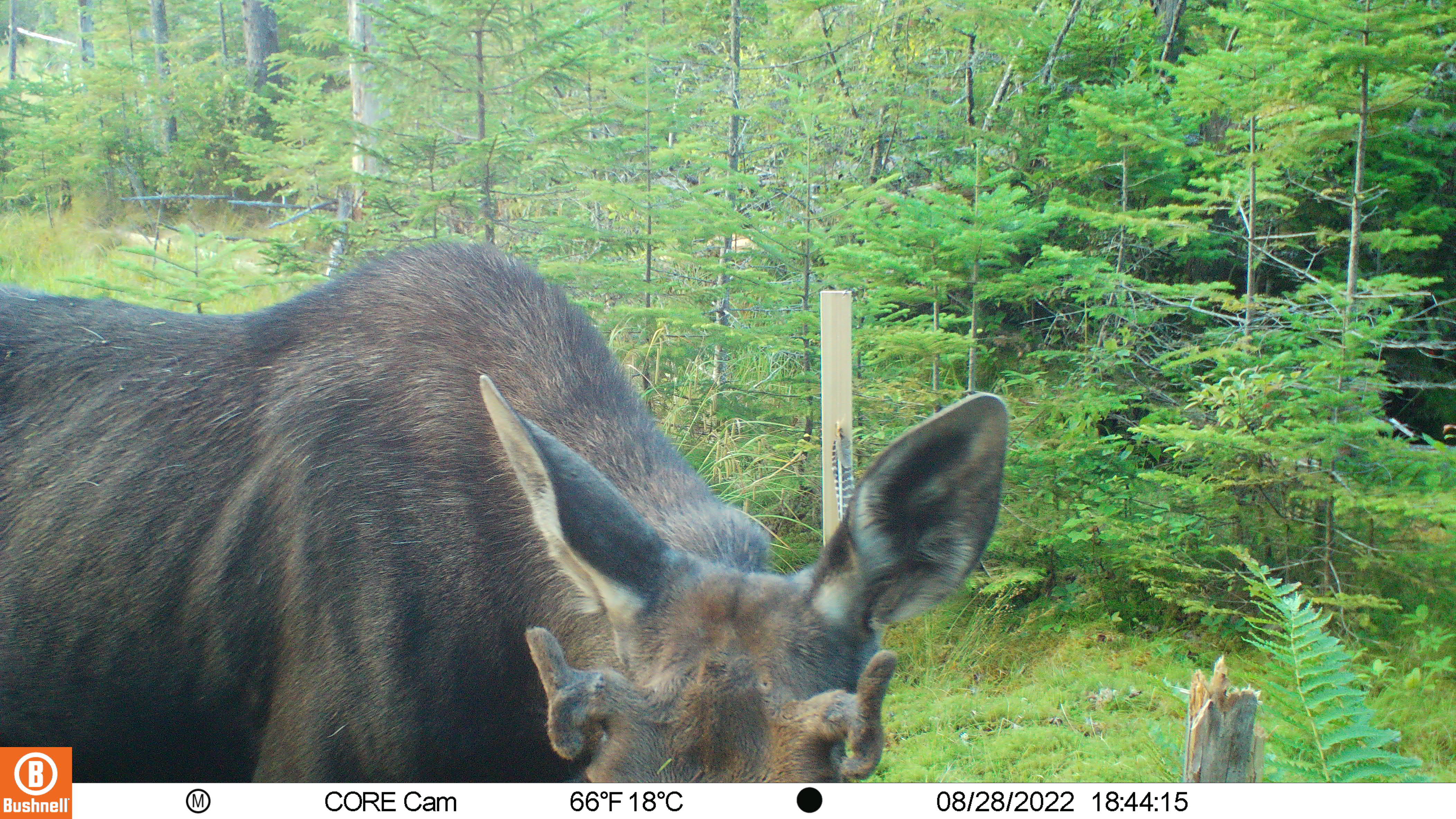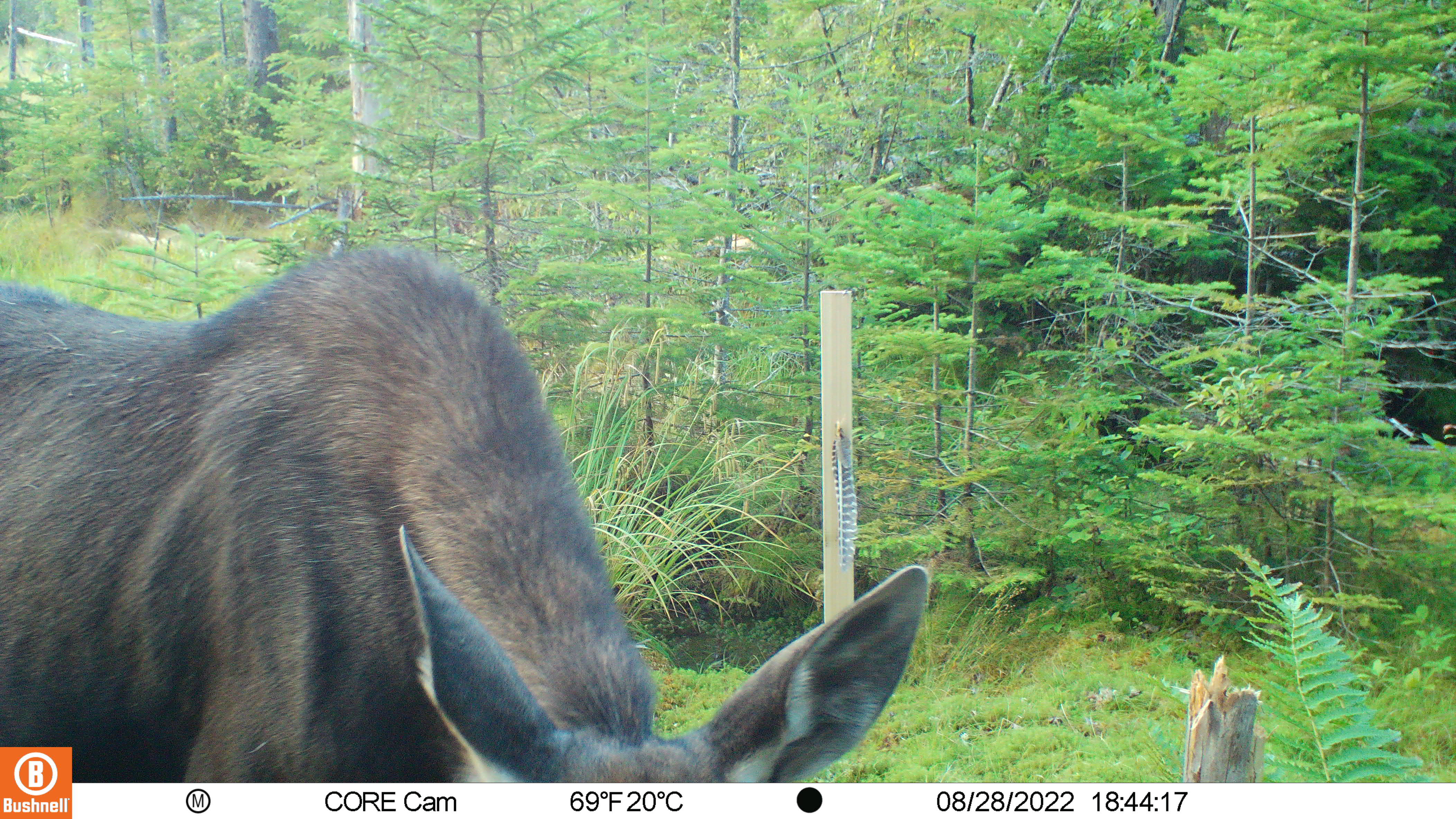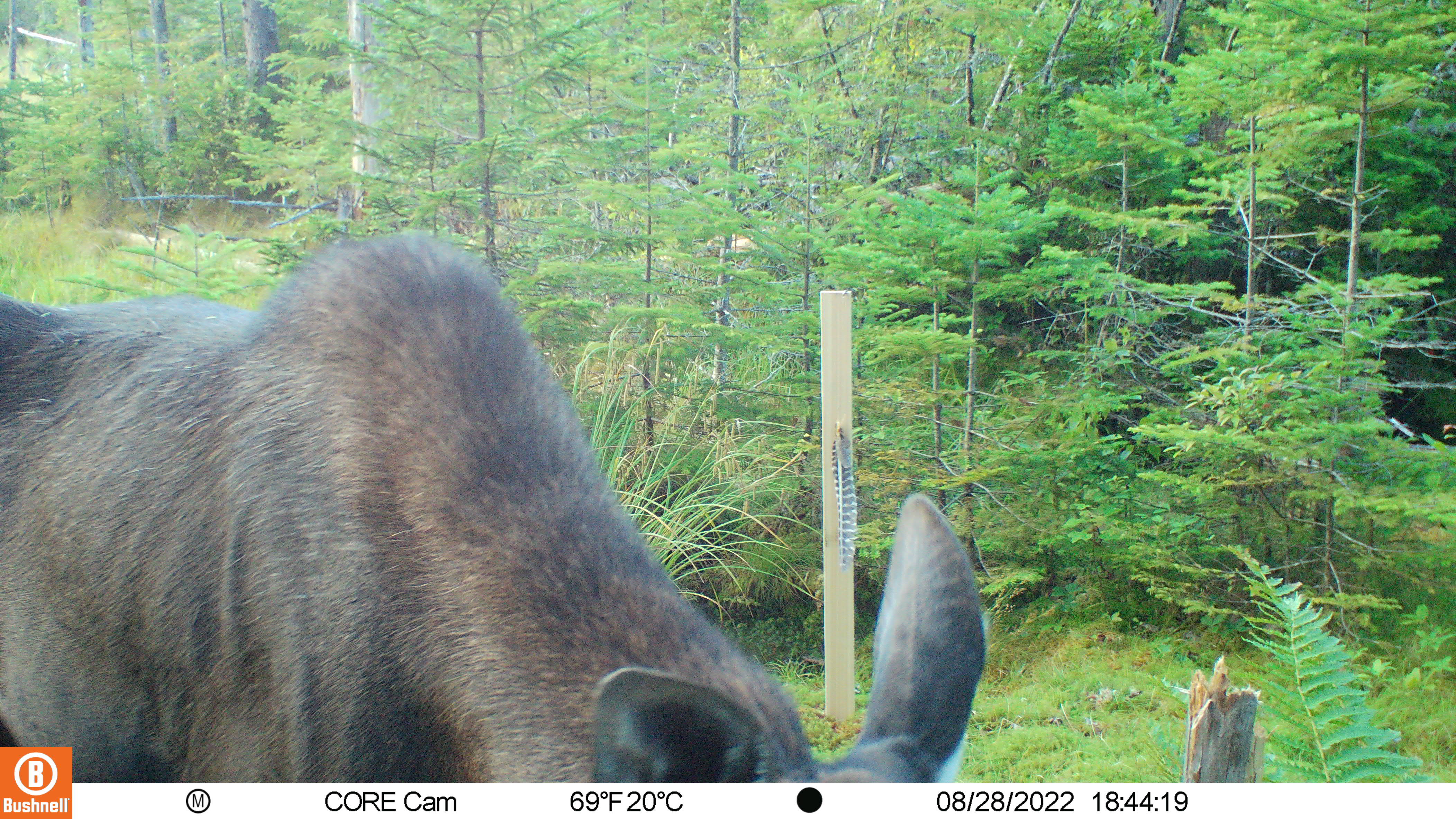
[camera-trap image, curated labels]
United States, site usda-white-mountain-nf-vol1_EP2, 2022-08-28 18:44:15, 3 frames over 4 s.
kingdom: Animalia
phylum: Chordata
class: Mammalia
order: Artiodactyla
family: Cervidae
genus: Alces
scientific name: Alces alces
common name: moose